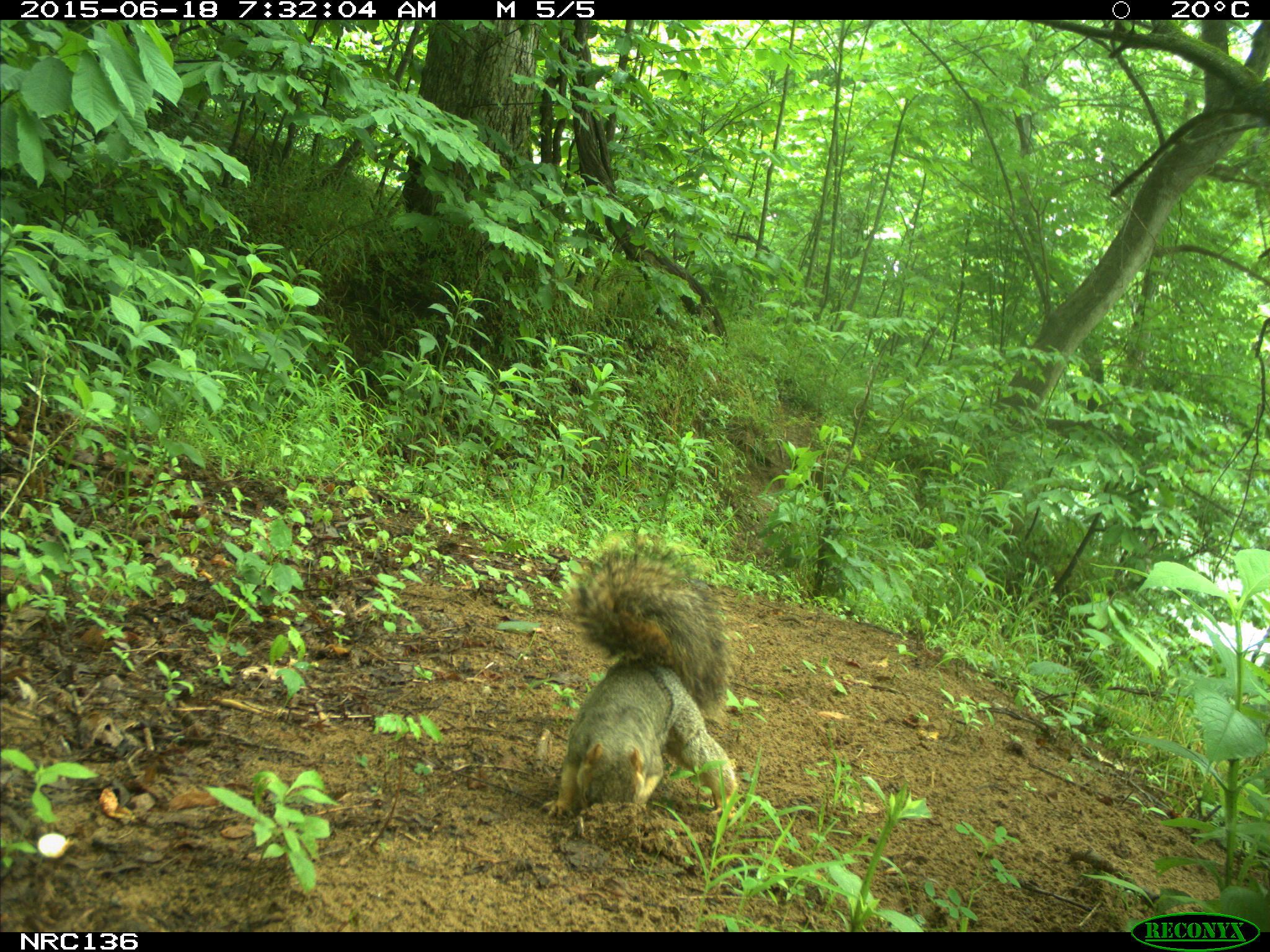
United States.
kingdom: Animalia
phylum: Chordata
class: Mammalia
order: Rodentia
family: Sciuridae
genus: Sciurus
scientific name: Sciurus niger cinereus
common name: eastern fox squirrel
Eastern Fox Squirrel (Sciurus niger cinereus).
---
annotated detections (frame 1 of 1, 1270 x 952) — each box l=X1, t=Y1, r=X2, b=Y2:
Eastern Fox Squirrel: l=541, t=541, r=747, b=840